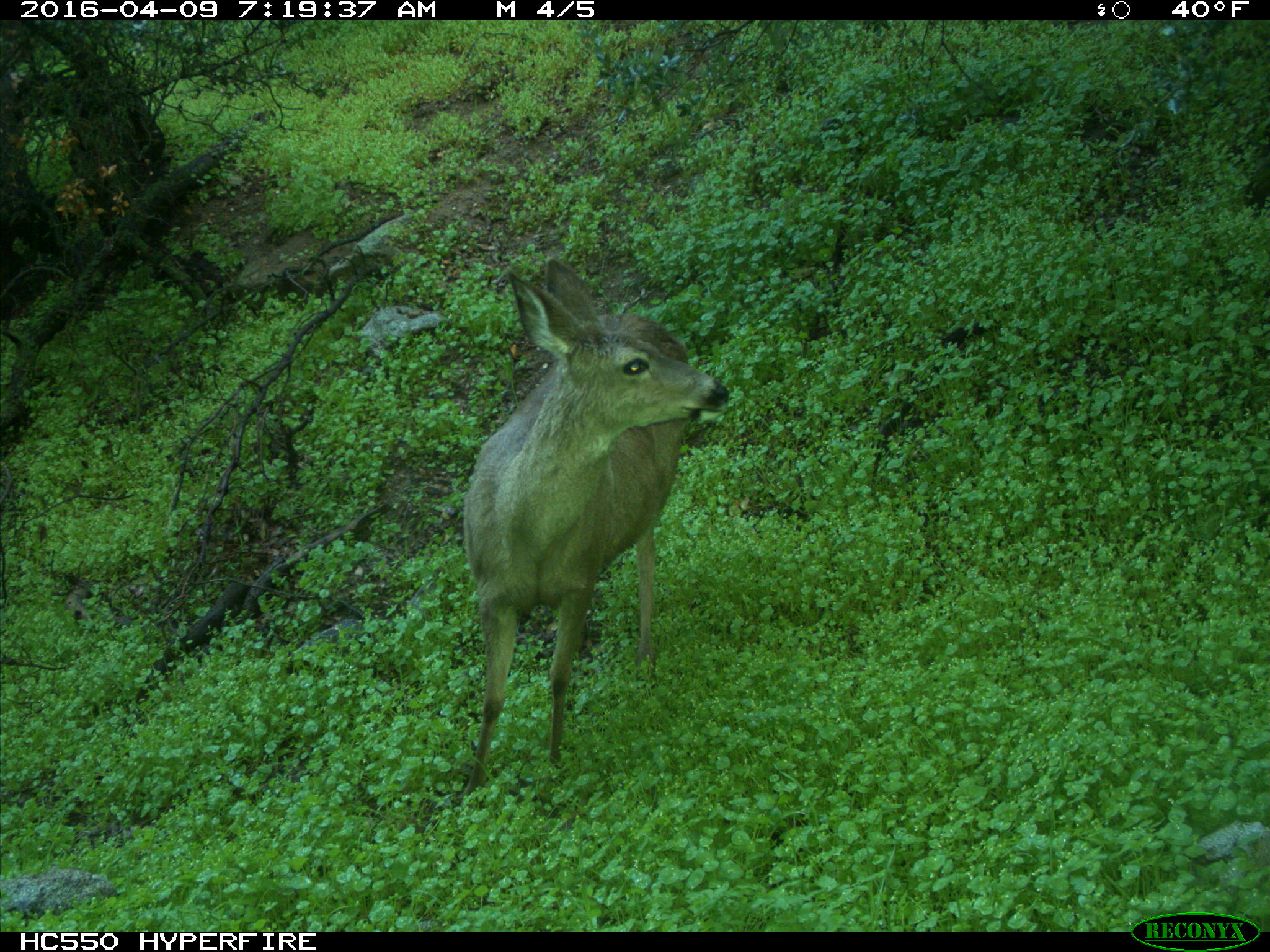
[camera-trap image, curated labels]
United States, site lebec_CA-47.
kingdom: Animalia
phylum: Chordata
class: Mammalia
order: Artiodactyla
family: Cervidae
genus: Odocoileus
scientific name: Odocoileus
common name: deer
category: unidentified deer